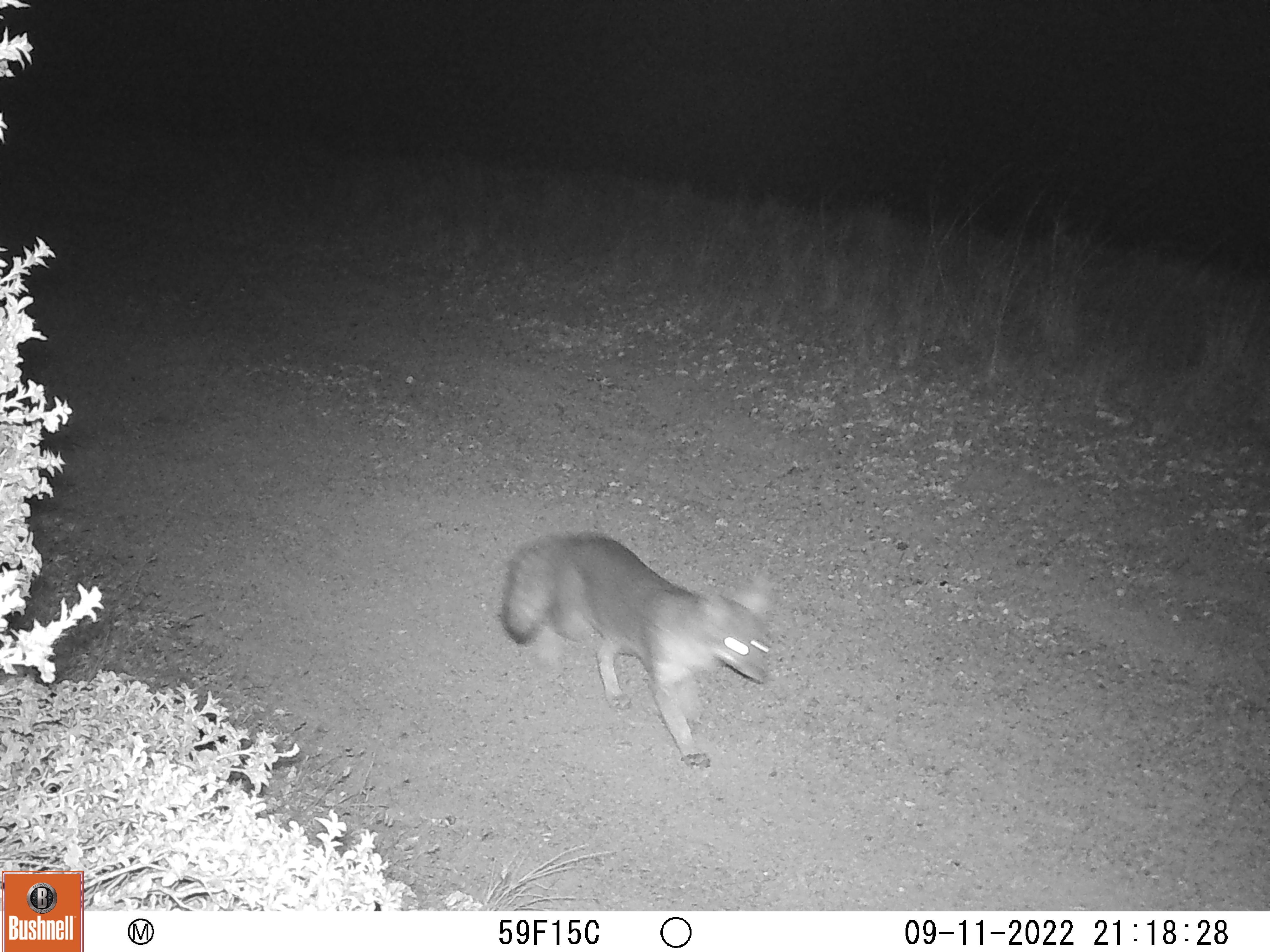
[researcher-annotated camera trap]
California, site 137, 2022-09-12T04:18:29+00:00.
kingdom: Animalia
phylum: Chordata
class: Mammalia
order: Carnivora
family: Canidae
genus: Urocyon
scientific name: Urocyon cinereoargenteus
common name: gray fox